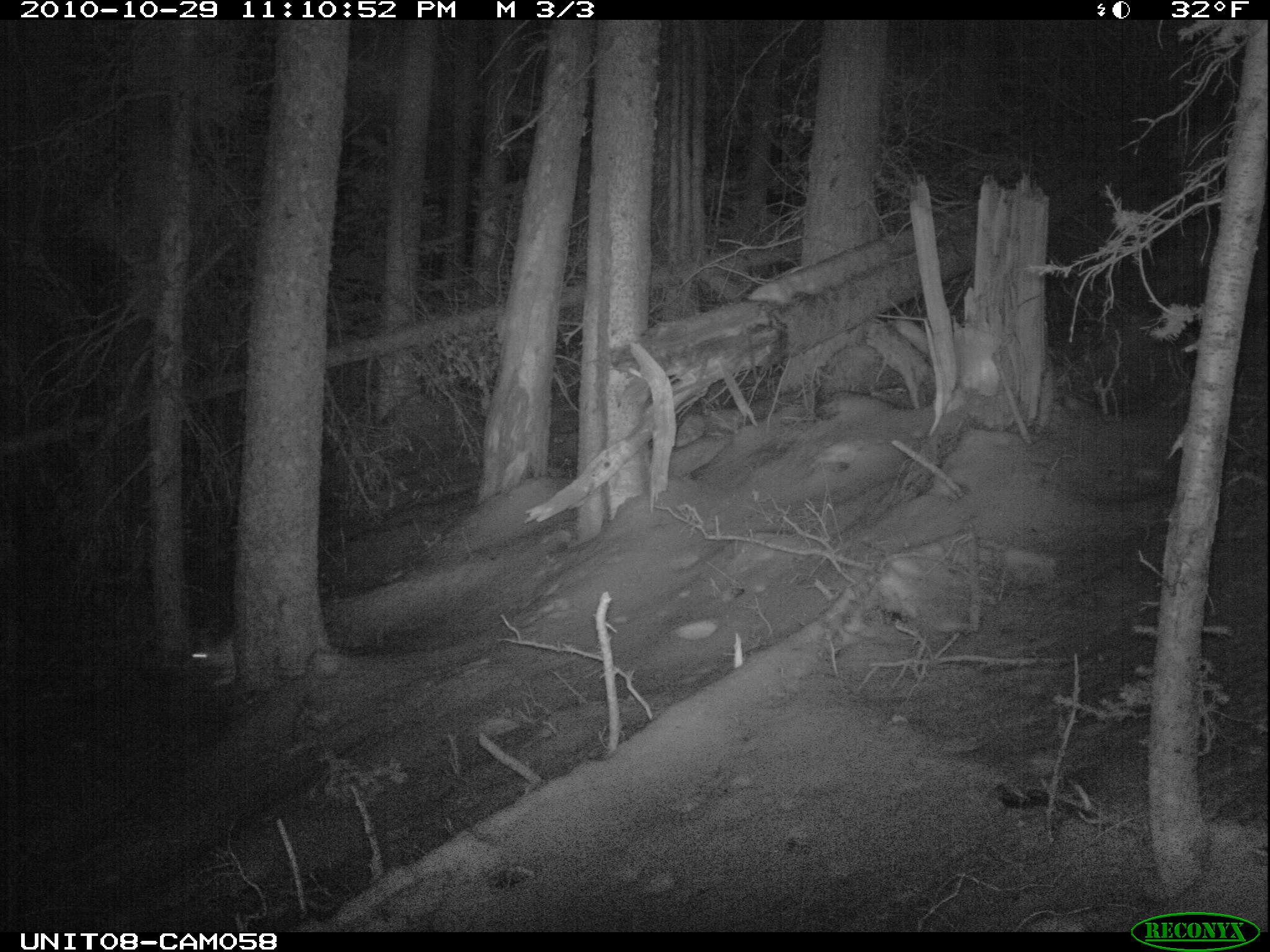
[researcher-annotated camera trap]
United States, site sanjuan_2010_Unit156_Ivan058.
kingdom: Animalia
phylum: Chordata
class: Mammalia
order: Lagomorpha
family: Leporidae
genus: Lepus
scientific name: Lepus americanus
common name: snowshoe hare